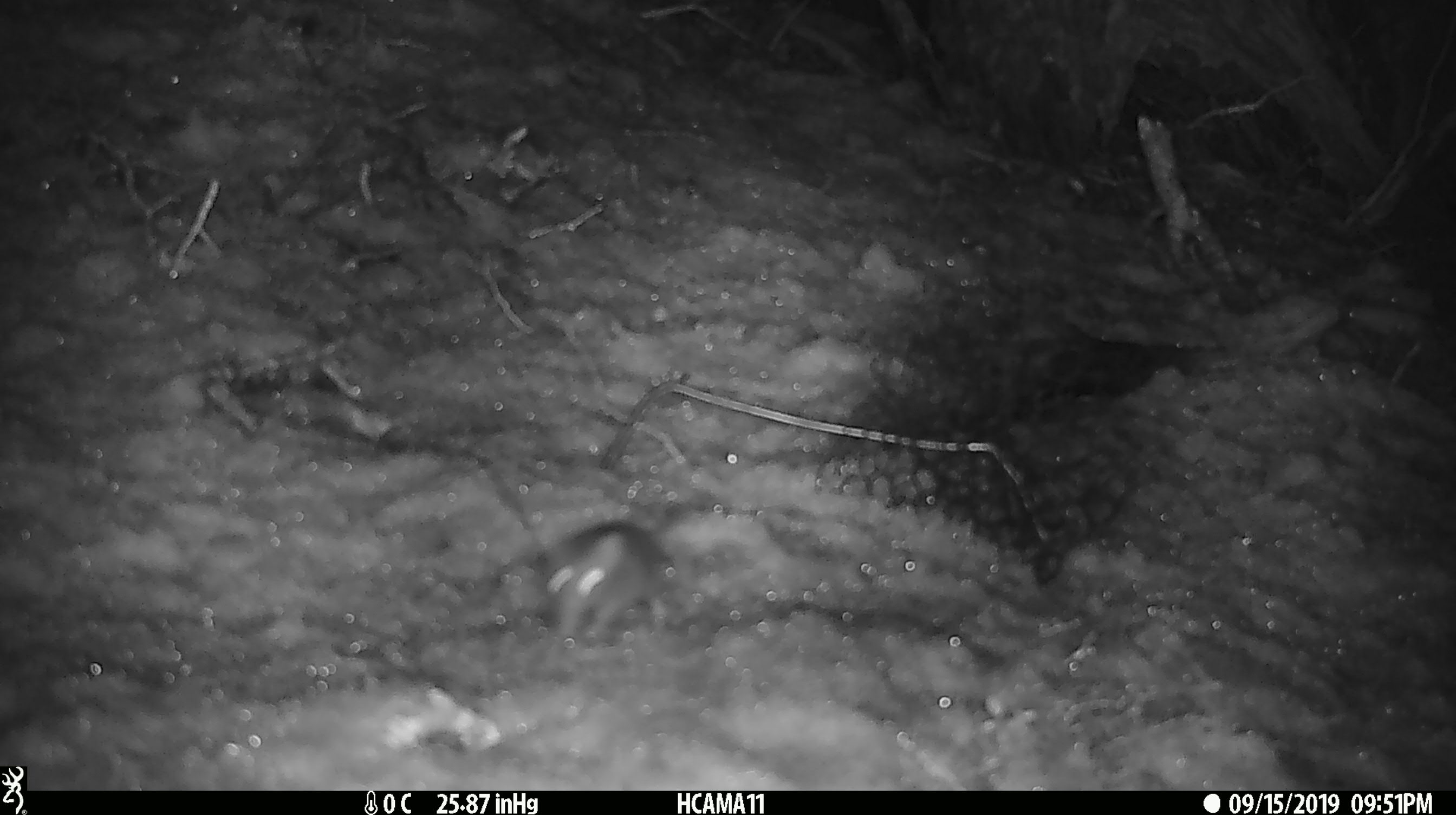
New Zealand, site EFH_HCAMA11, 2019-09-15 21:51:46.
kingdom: Animalia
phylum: Chordata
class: Mammalia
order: Rodentia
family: Muridae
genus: Mus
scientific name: Mus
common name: mouse